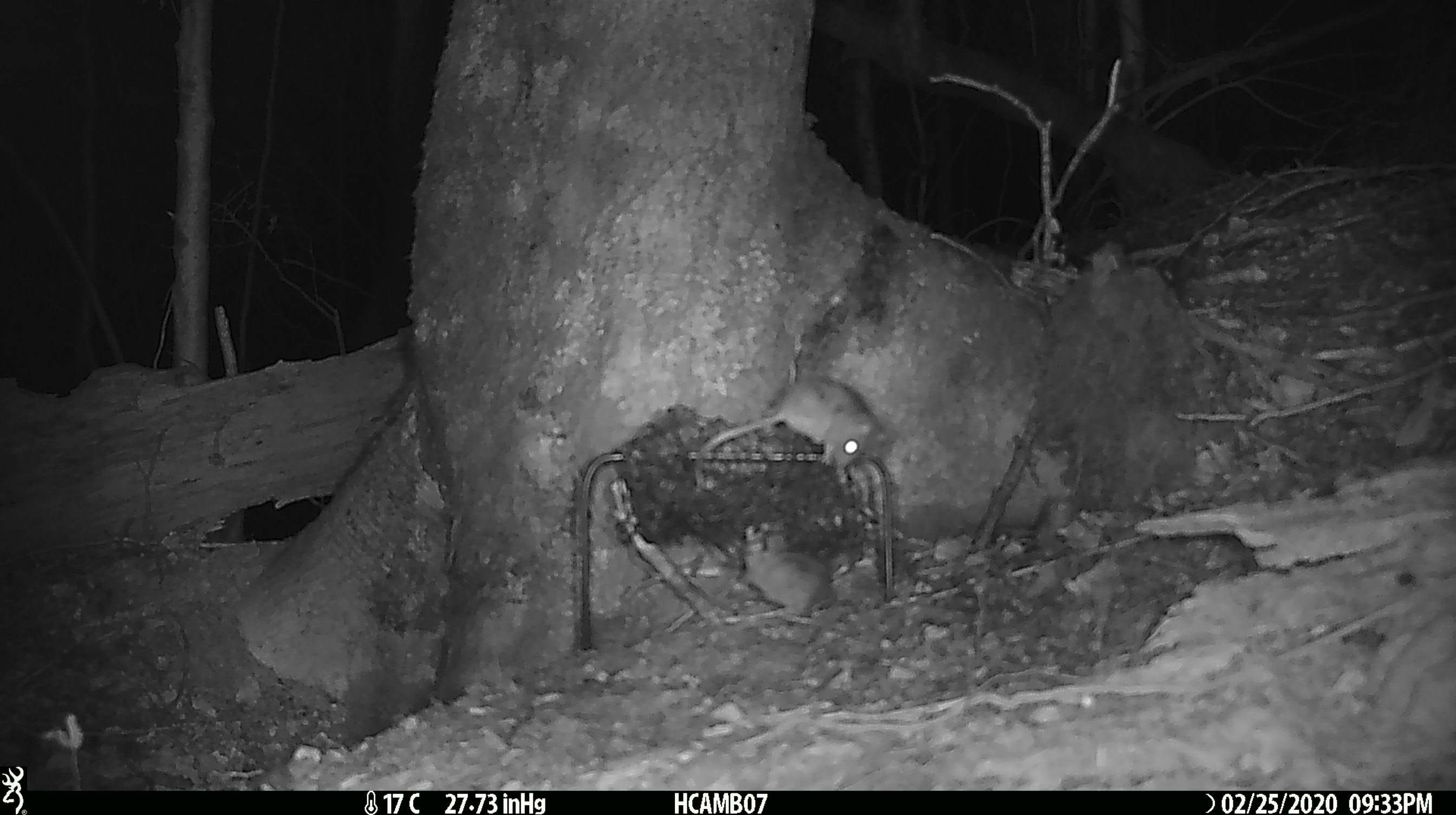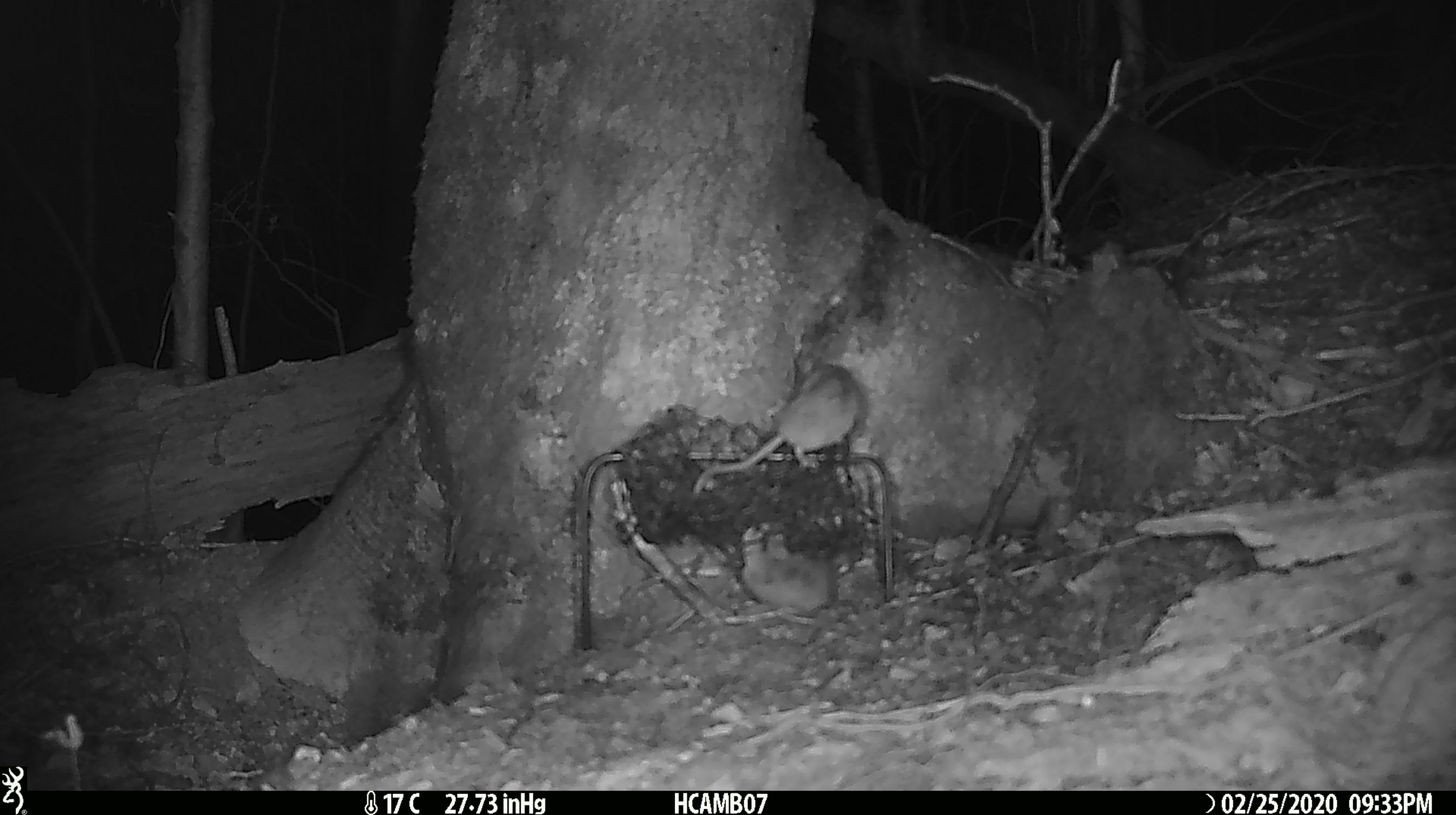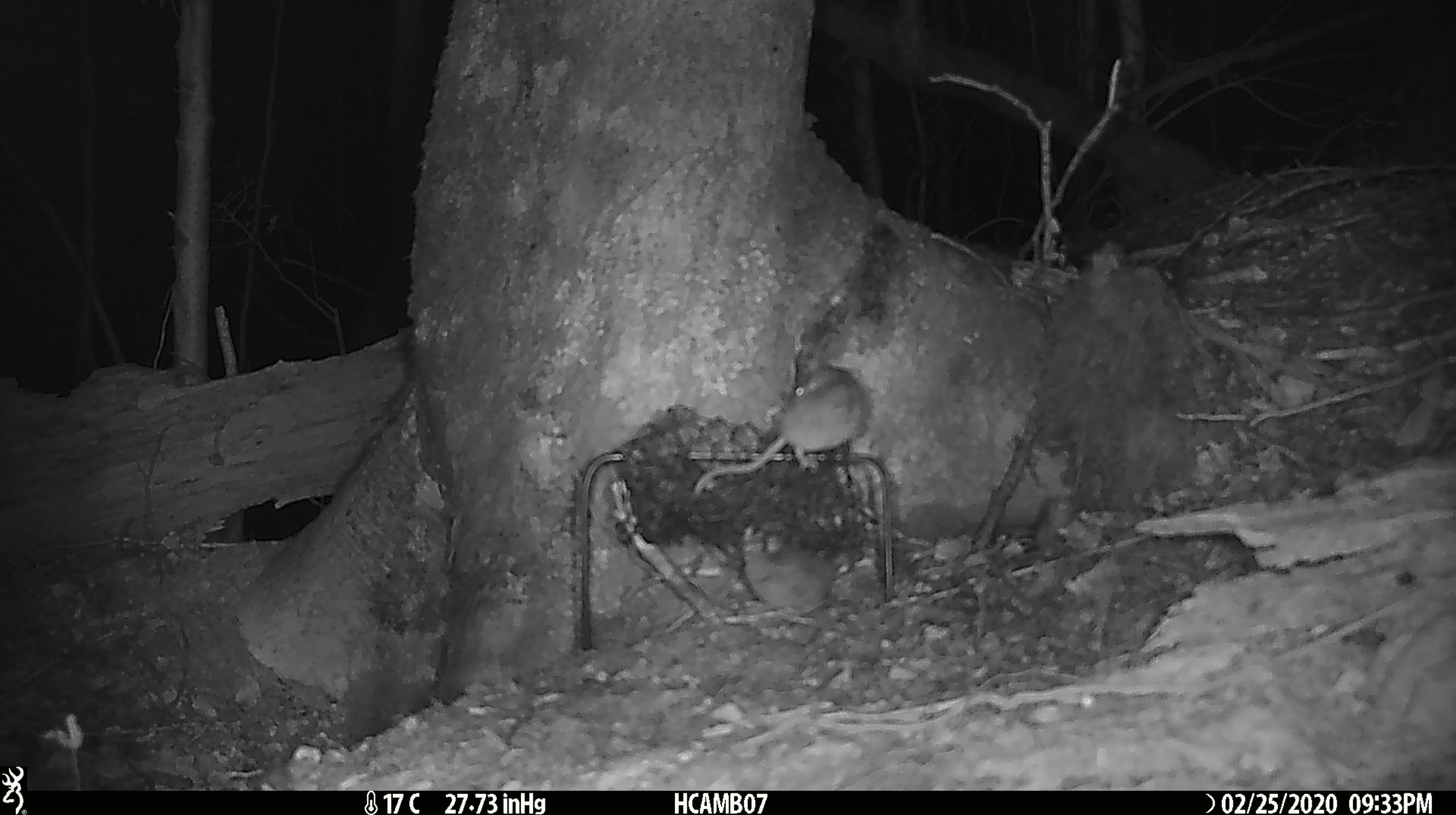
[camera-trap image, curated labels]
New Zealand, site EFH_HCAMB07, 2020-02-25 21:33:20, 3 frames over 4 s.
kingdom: Animalia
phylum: Chordata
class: Mammalia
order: Rodentia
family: Muridae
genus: Mus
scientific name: Mus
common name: mouse